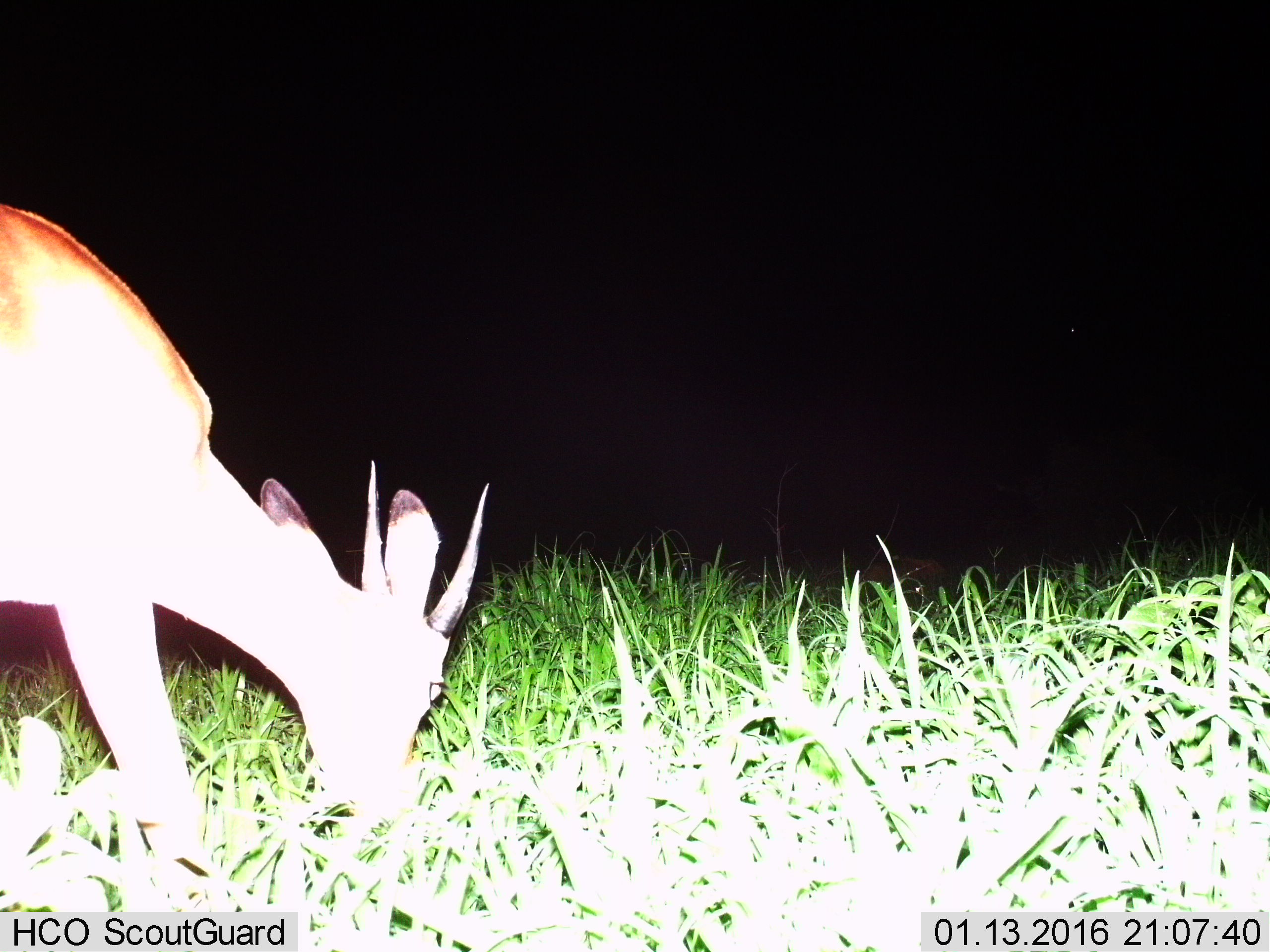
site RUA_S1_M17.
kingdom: Animalia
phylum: Chordata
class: Mammalia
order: Artiodactyla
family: Bovidae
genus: Aepyceros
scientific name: Aepyceros melampus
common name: impala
Impala (Aepyceros melampus), count 1. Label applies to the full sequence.